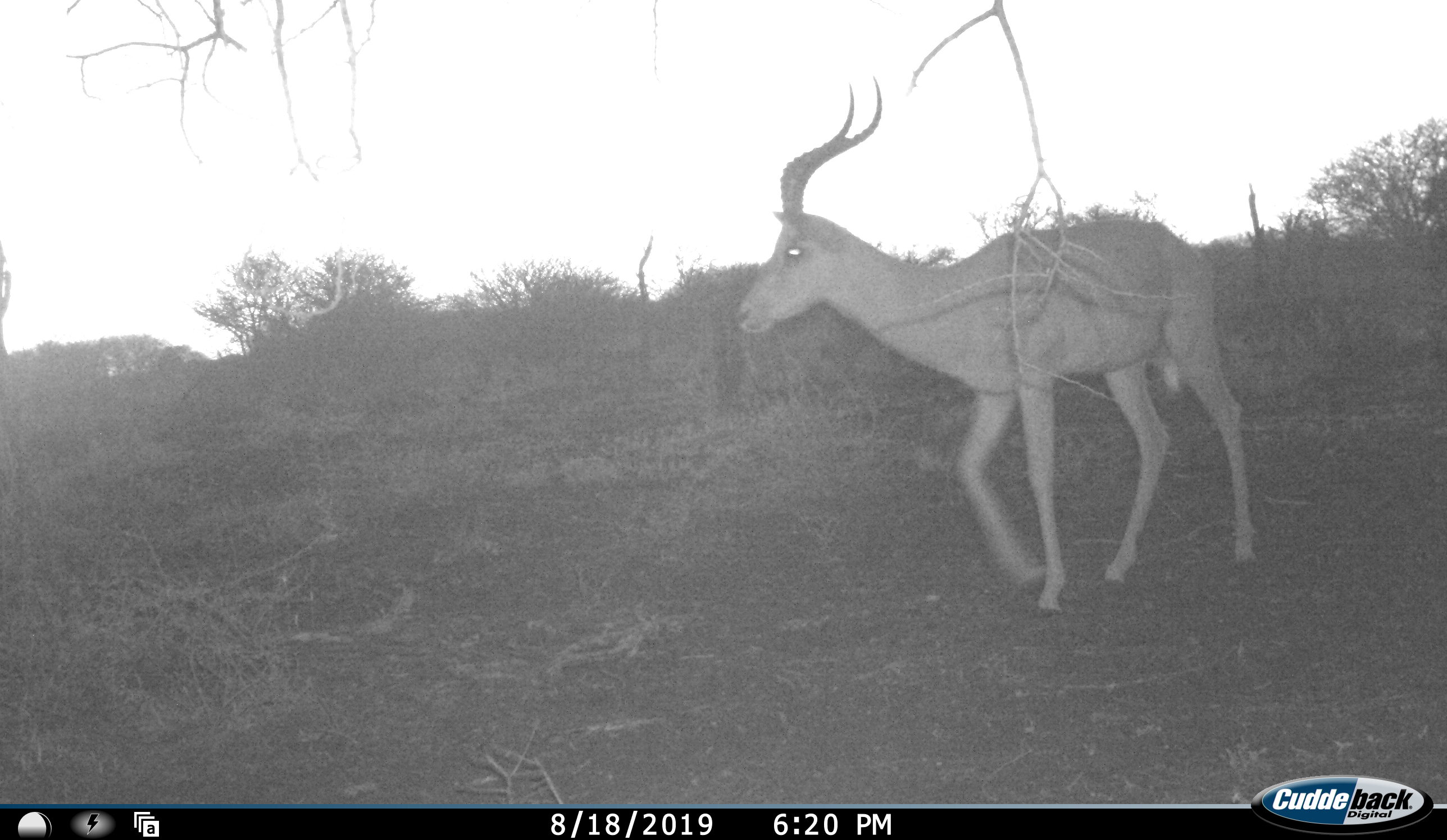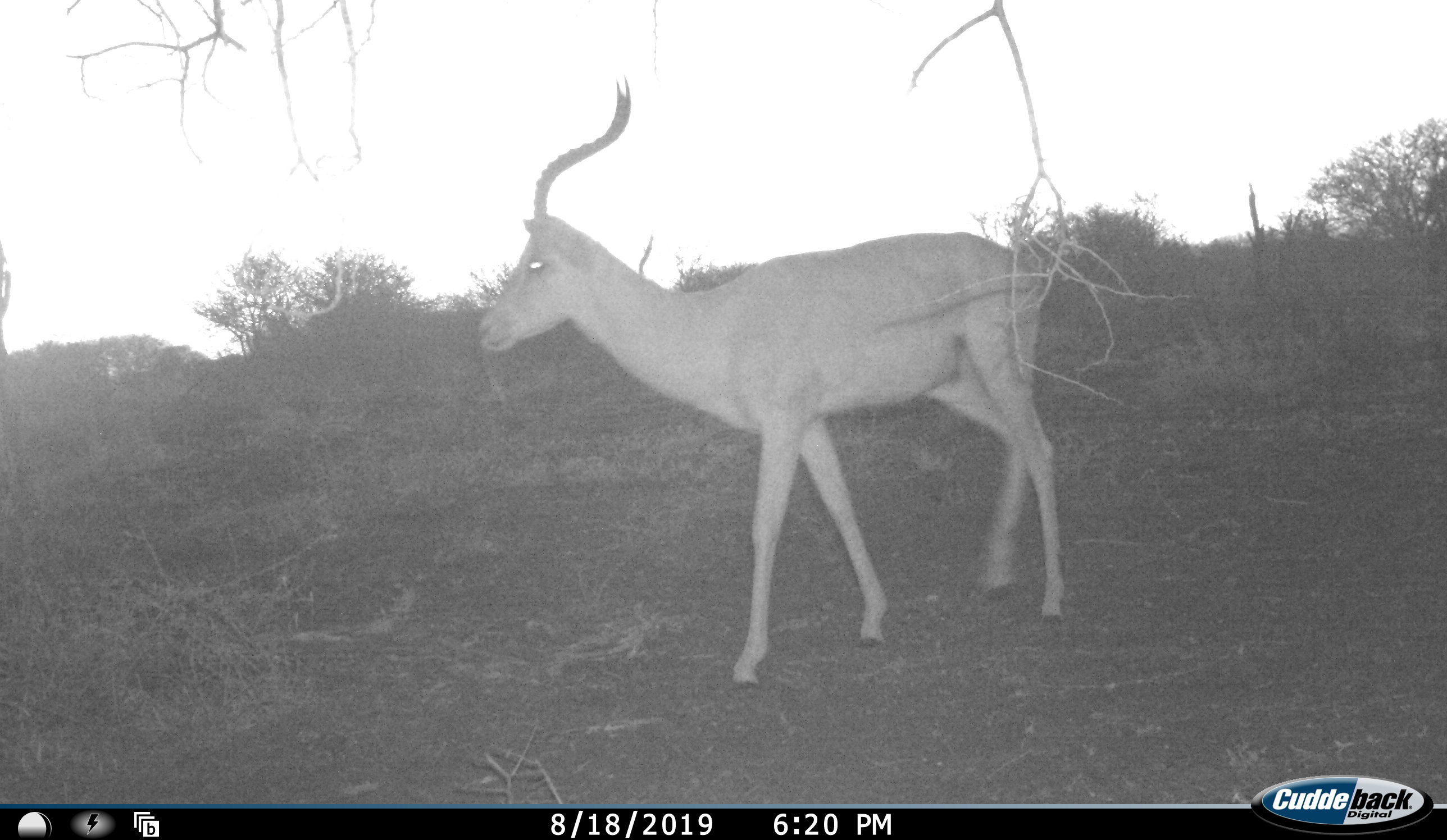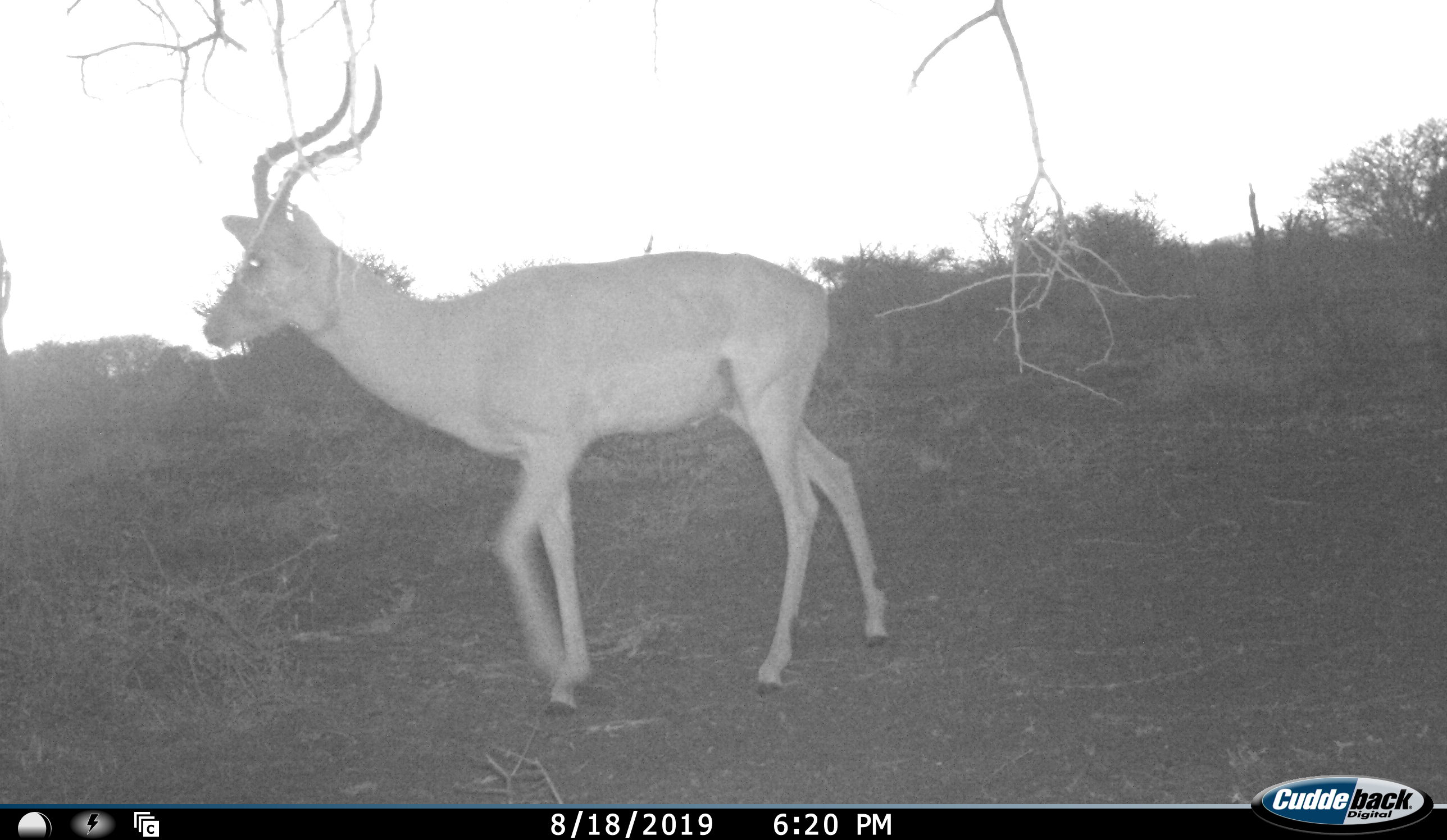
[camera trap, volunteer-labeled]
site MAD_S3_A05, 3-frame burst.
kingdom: Animalia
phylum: Chordata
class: Mammalia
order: Artiodactyla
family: Bovidae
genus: Aepyceros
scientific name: Aepyceros melampus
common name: impala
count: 1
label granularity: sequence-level